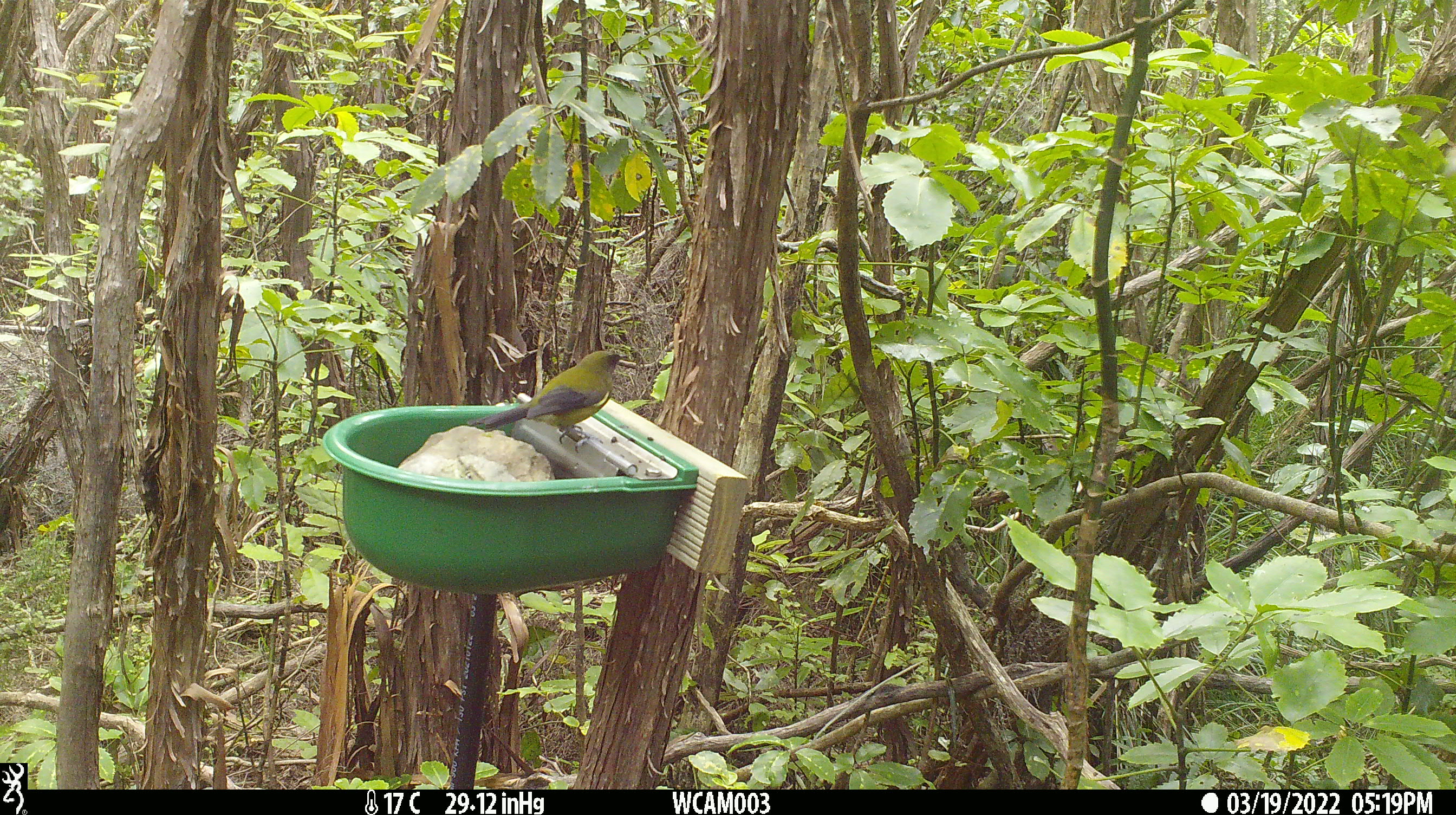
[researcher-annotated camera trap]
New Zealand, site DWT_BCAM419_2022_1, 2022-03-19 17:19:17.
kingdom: Animalia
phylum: Chordata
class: Aves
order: Passeriformes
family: Meliphagidae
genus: Anthornis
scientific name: Anthornis melanura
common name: new zealand bellbird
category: bellbird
Bellbird (new zealand bellbird) (Anthornis melanura).